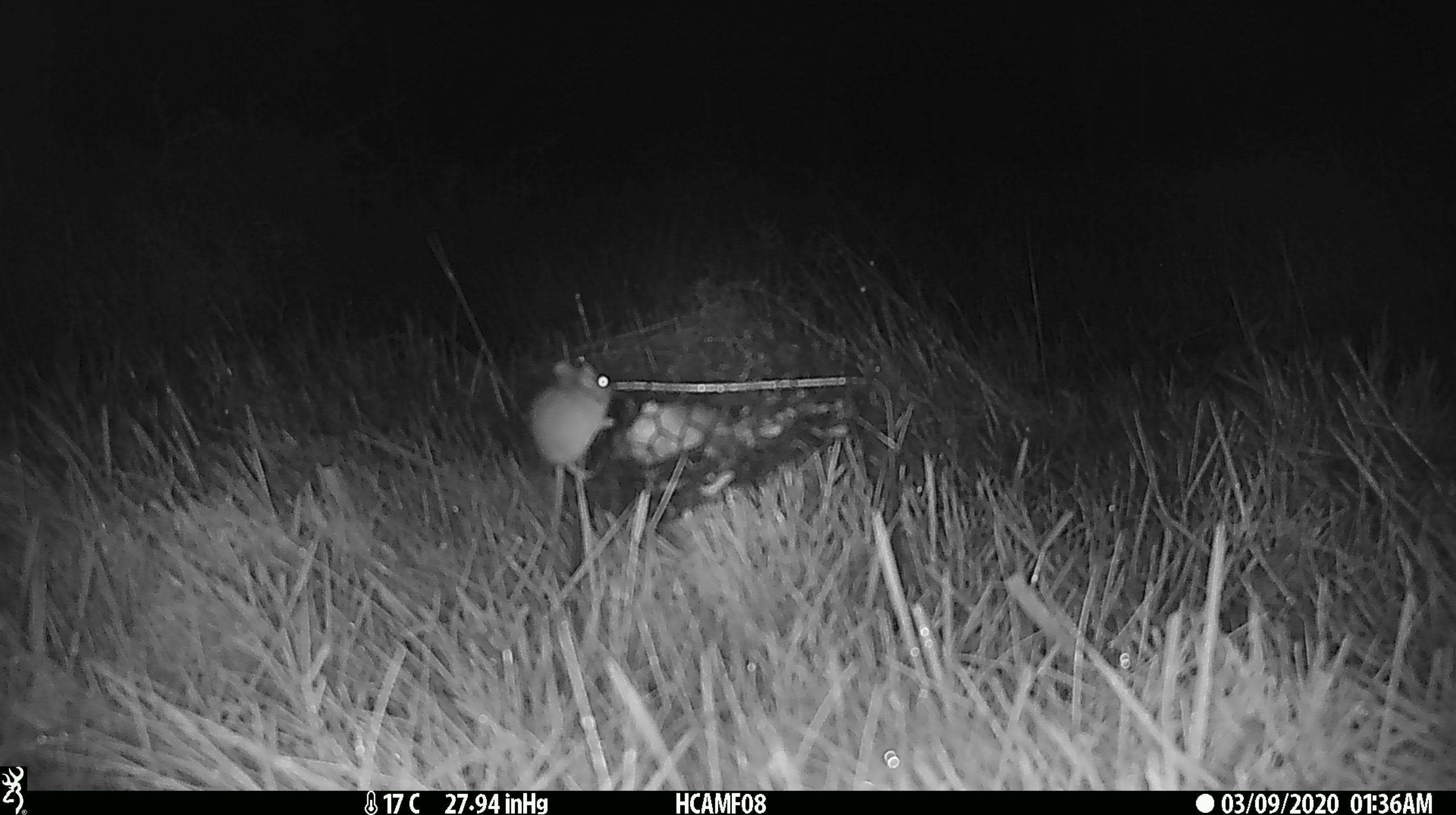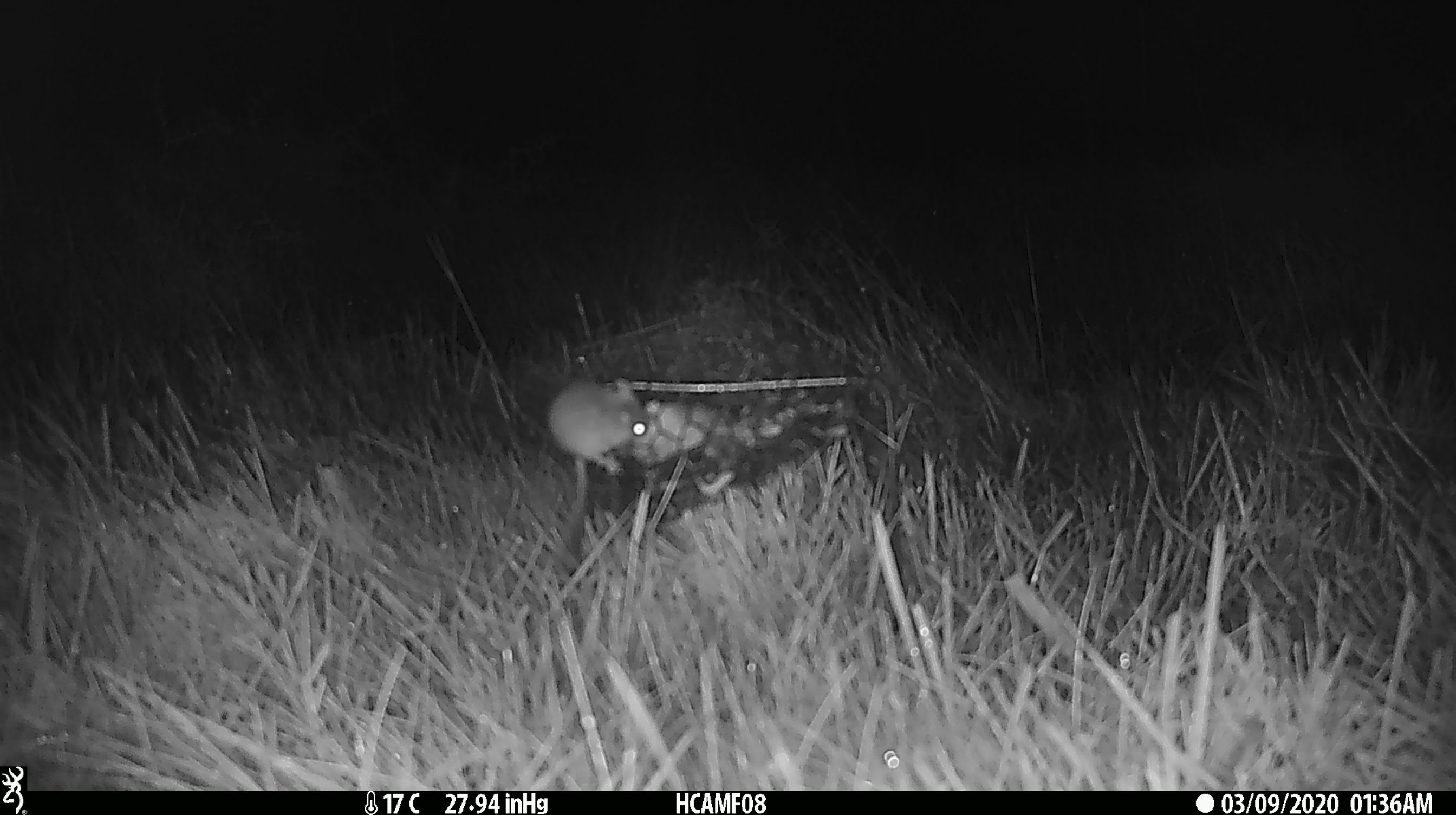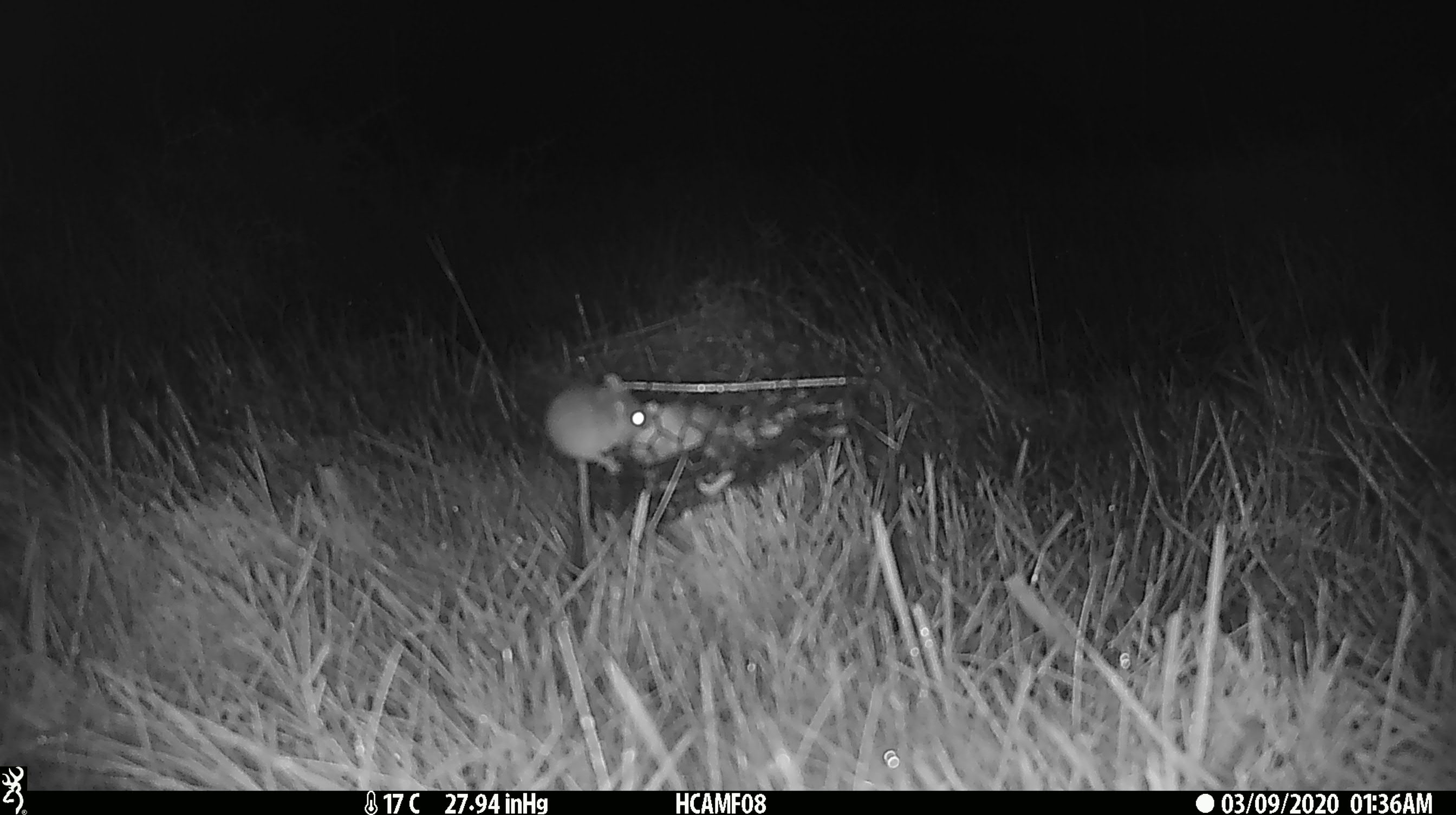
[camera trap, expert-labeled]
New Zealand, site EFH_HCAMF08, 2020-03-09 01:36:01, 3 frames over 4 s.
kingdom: Animalia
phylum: Chordata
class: Mammalia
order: Rodentia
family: Muridae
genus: Mus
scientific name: Mus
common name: mouse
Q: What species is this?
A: Mouse (Mus).